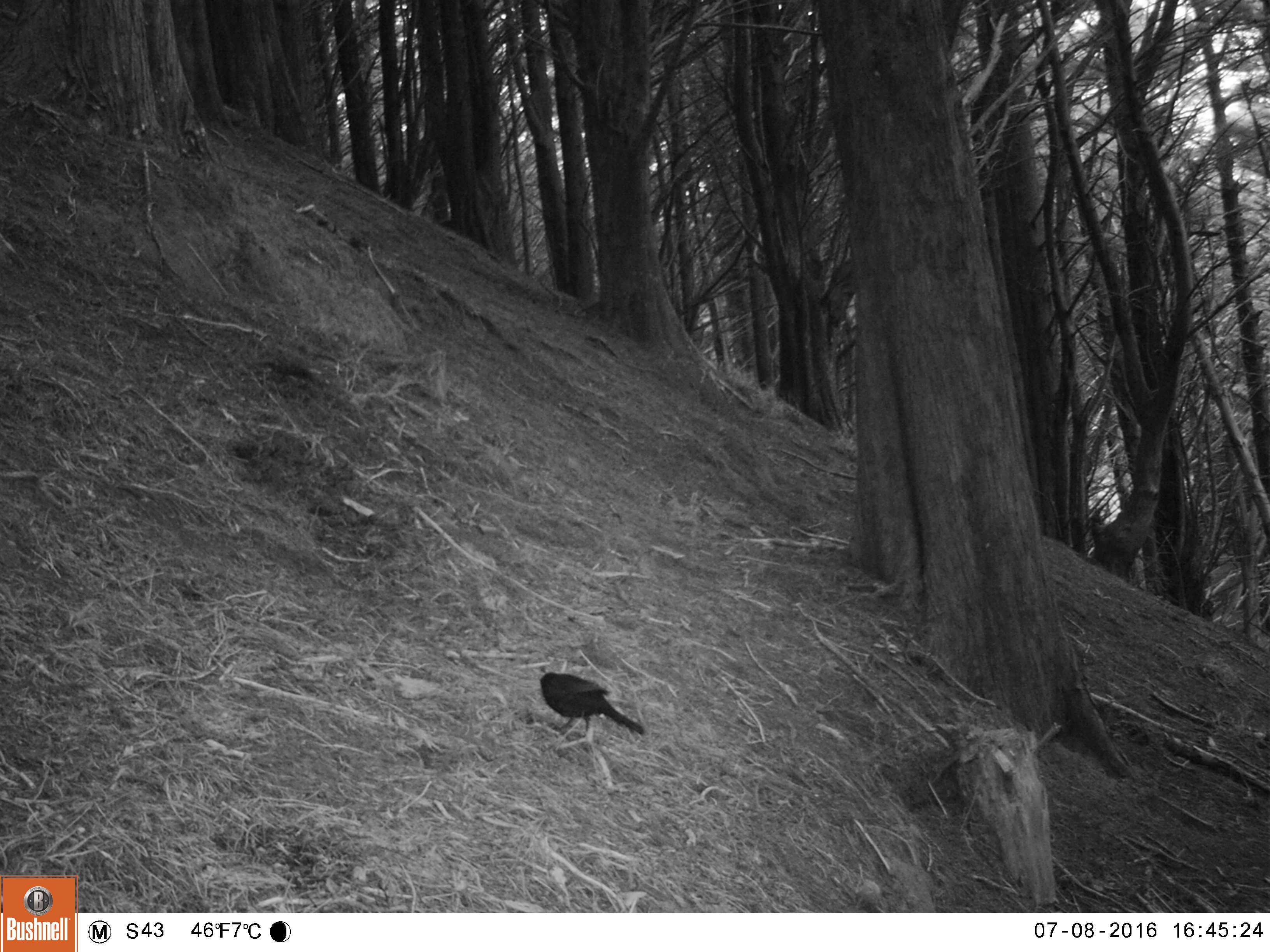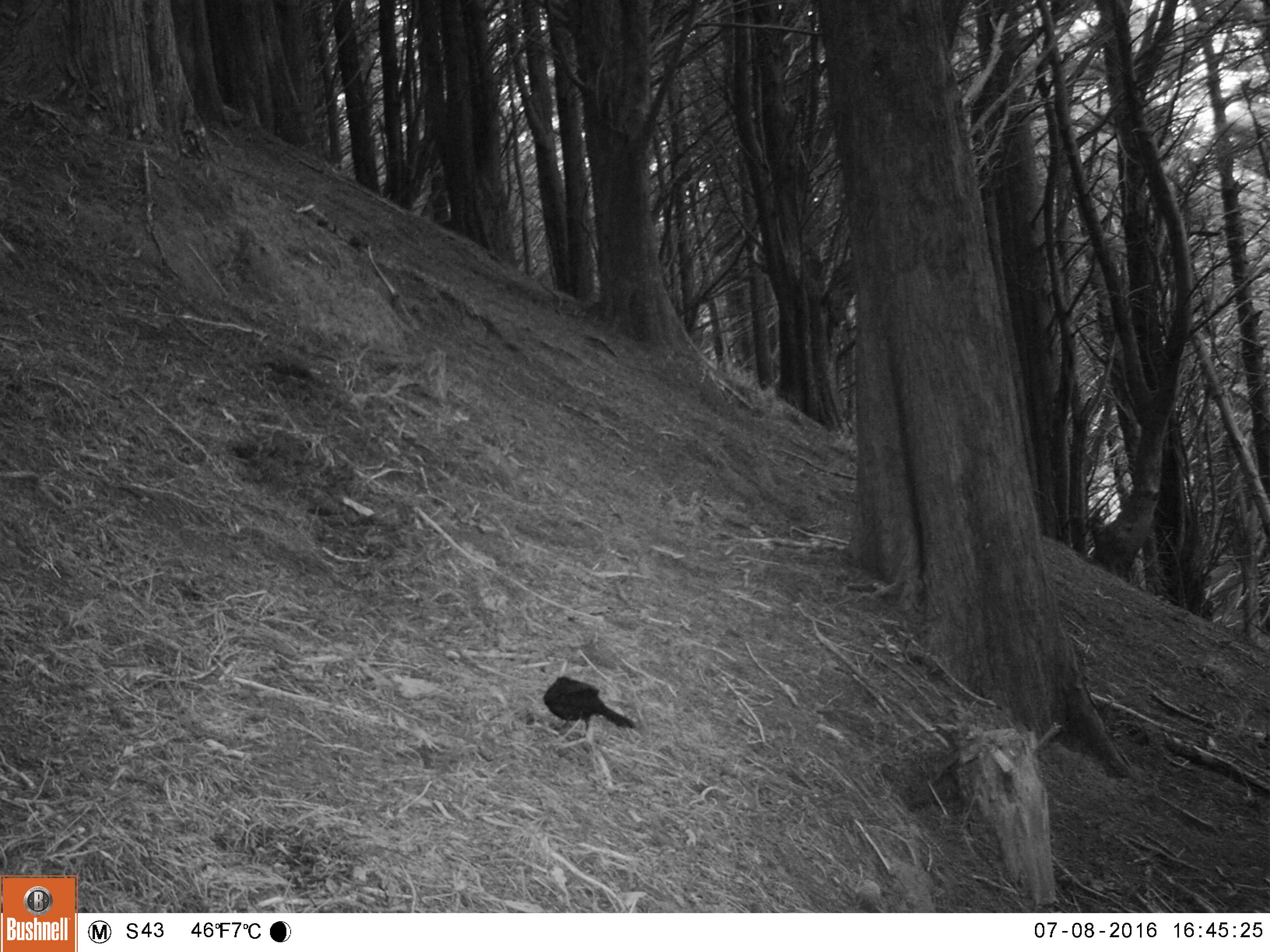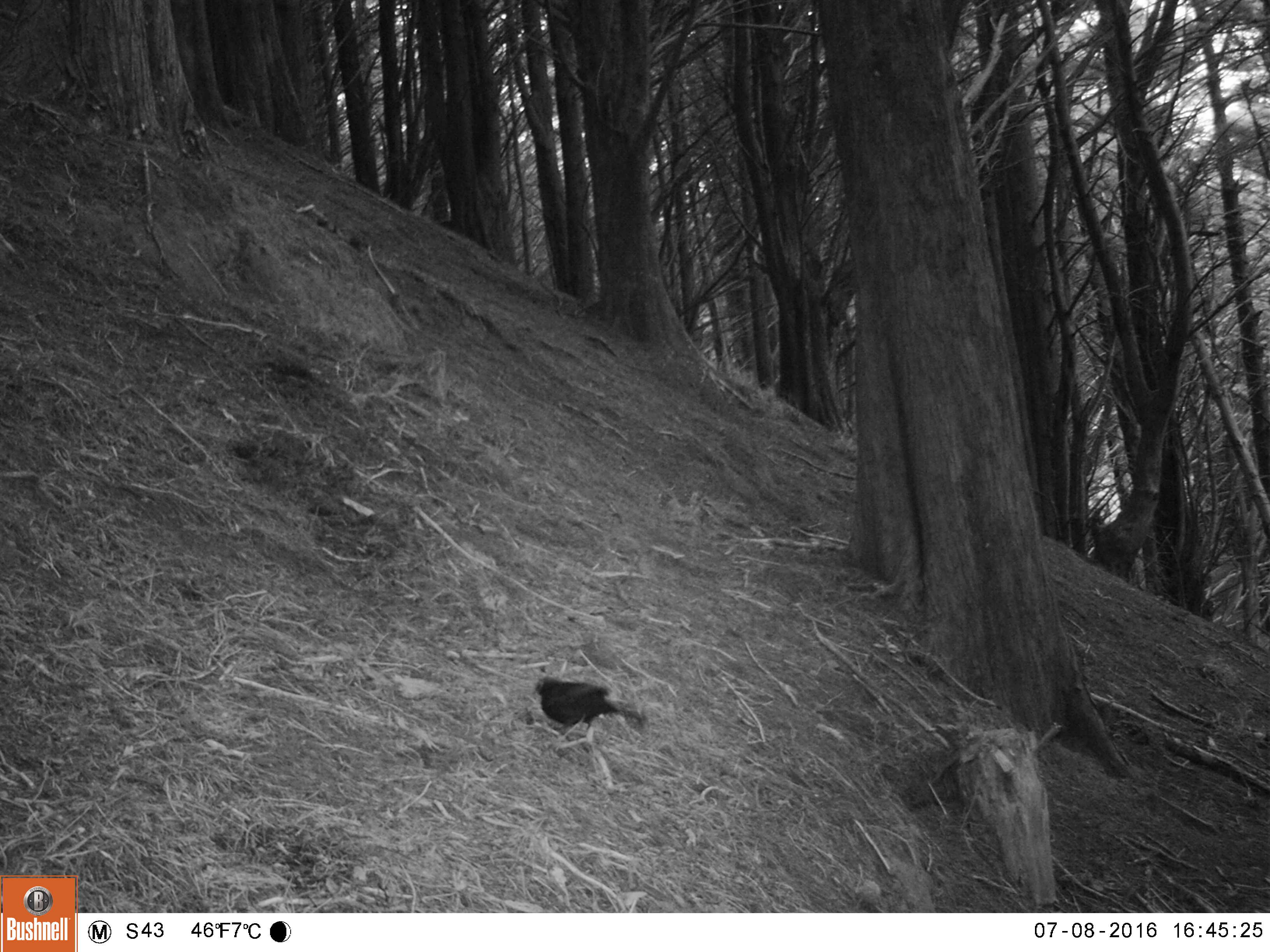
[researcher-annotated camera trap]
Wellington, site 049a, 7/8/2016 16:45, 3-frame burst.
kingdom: Animalia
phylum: Chordata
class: Aves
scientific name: Aves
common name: bird